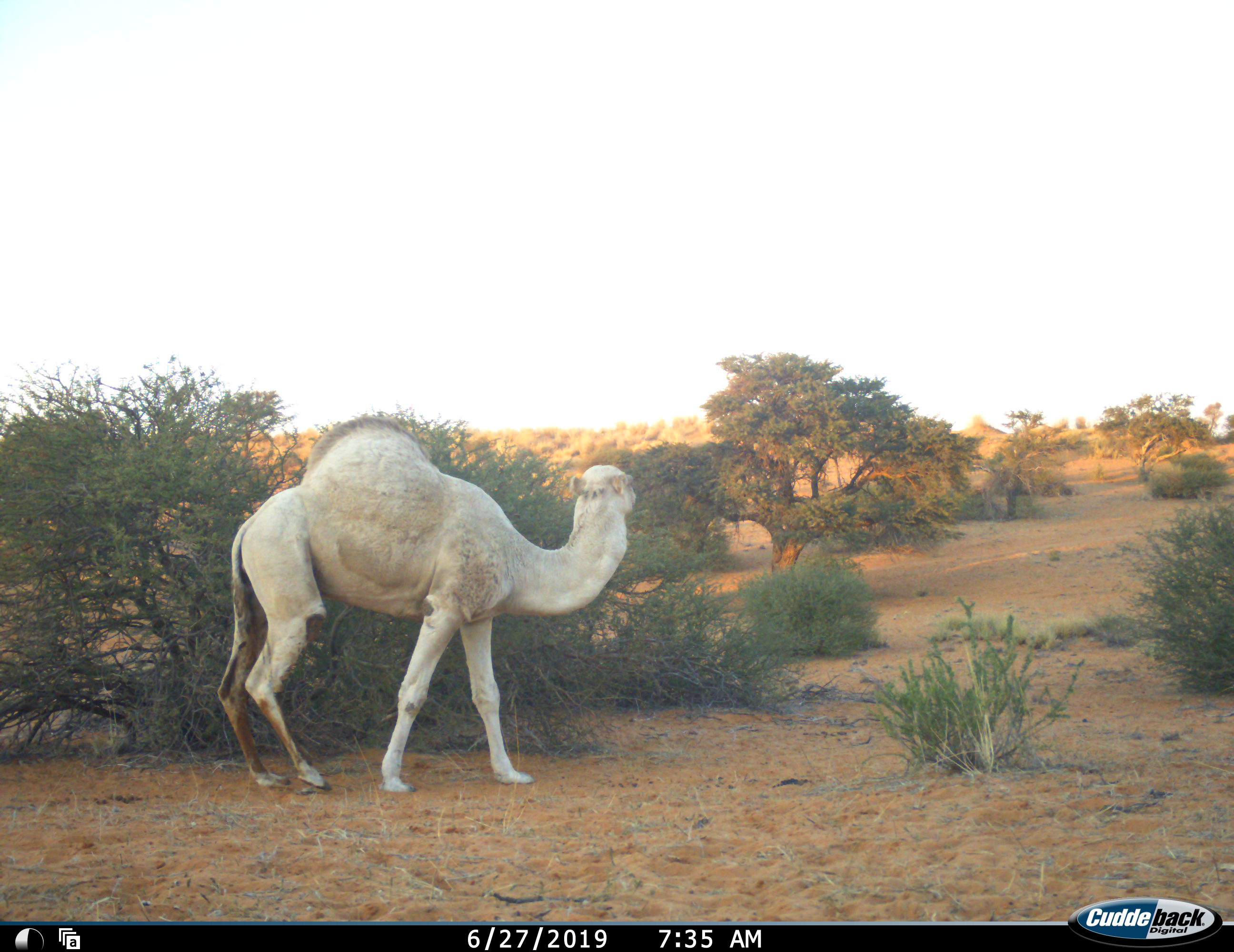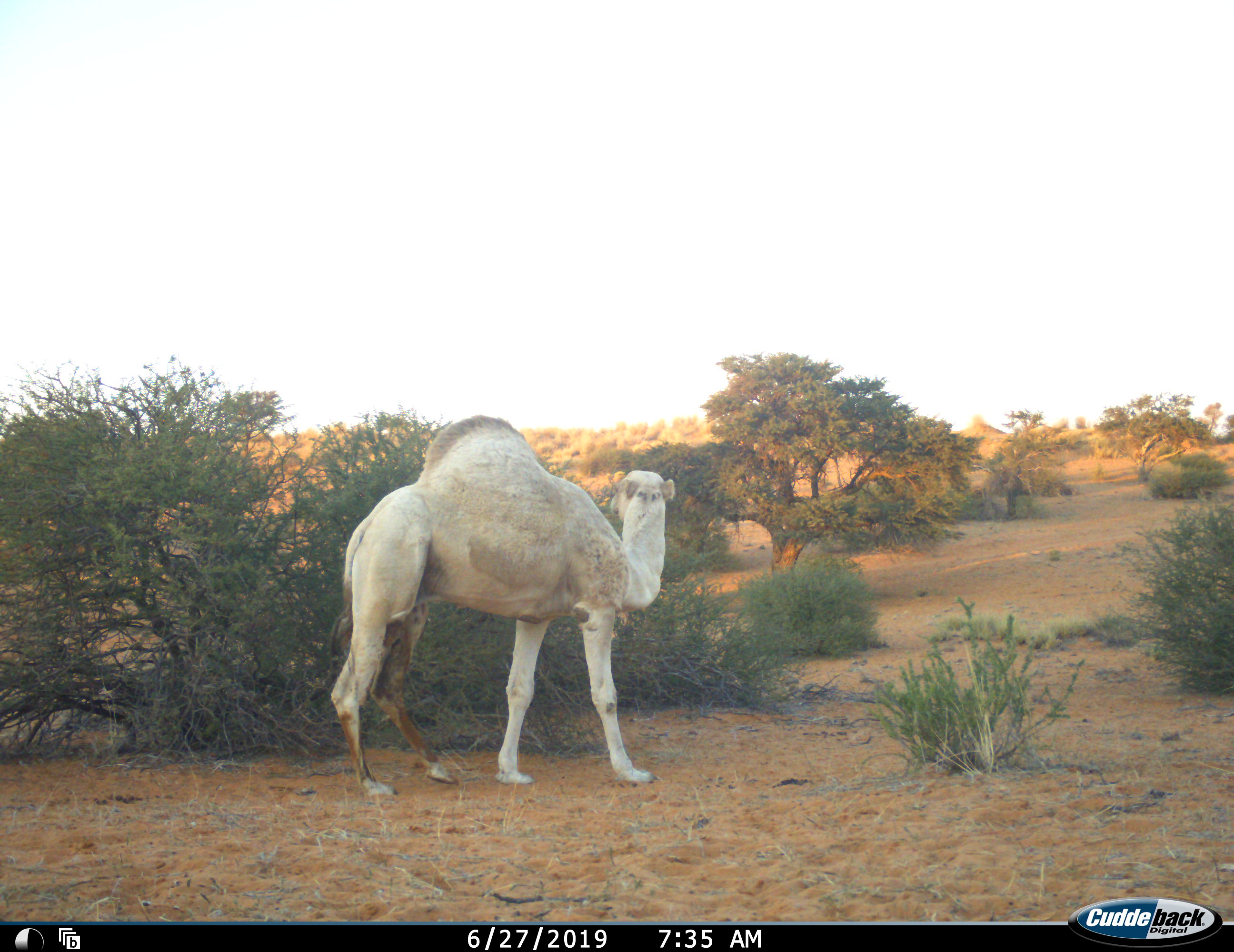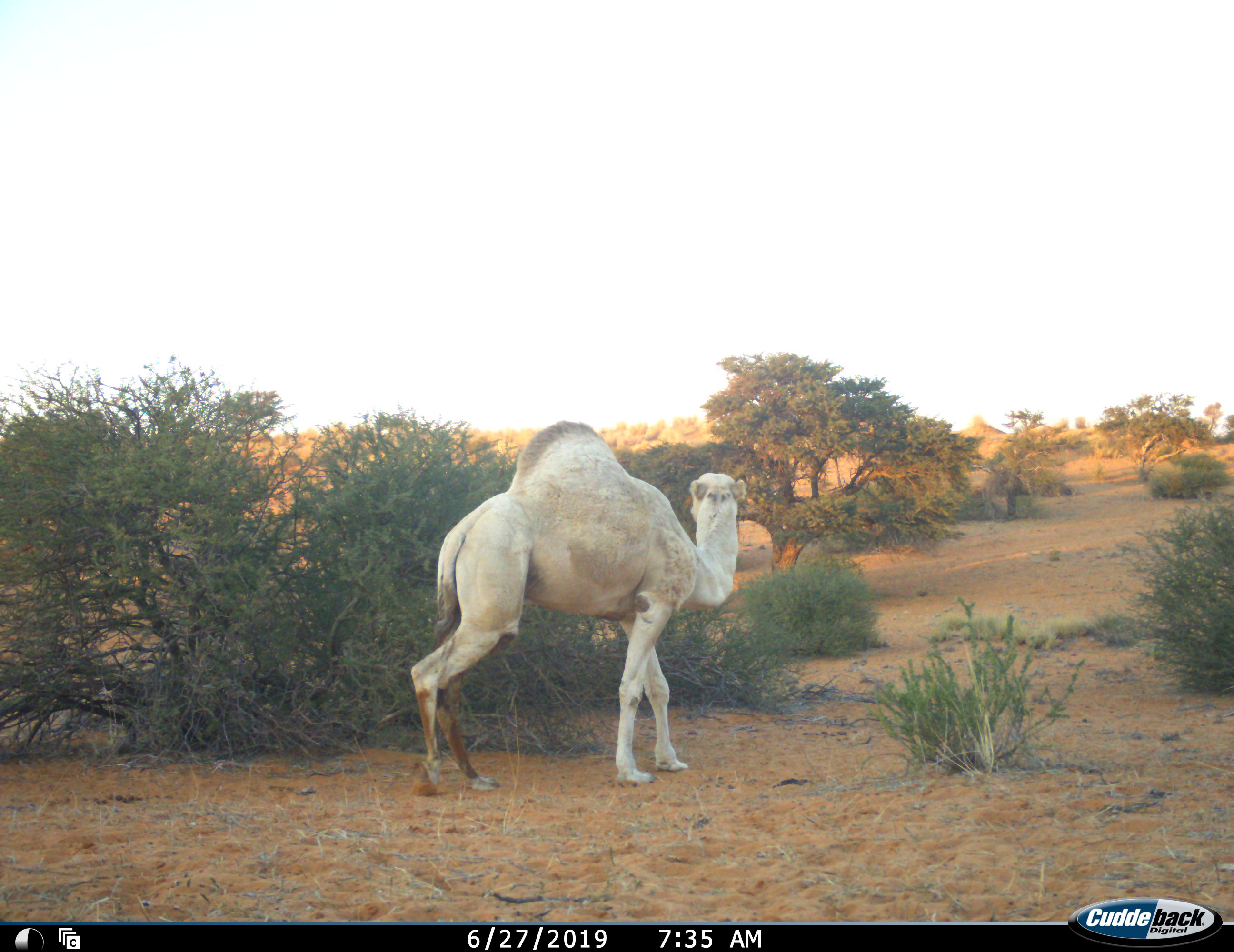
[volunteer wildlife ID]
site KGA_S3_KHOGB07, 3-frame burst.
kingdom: Animalia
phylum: Chordata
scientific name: Vertebrata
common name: domestic animal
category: domesticanimal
Domesticanimal (domestic animal) (Vertebrata), count 1. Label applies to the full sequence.